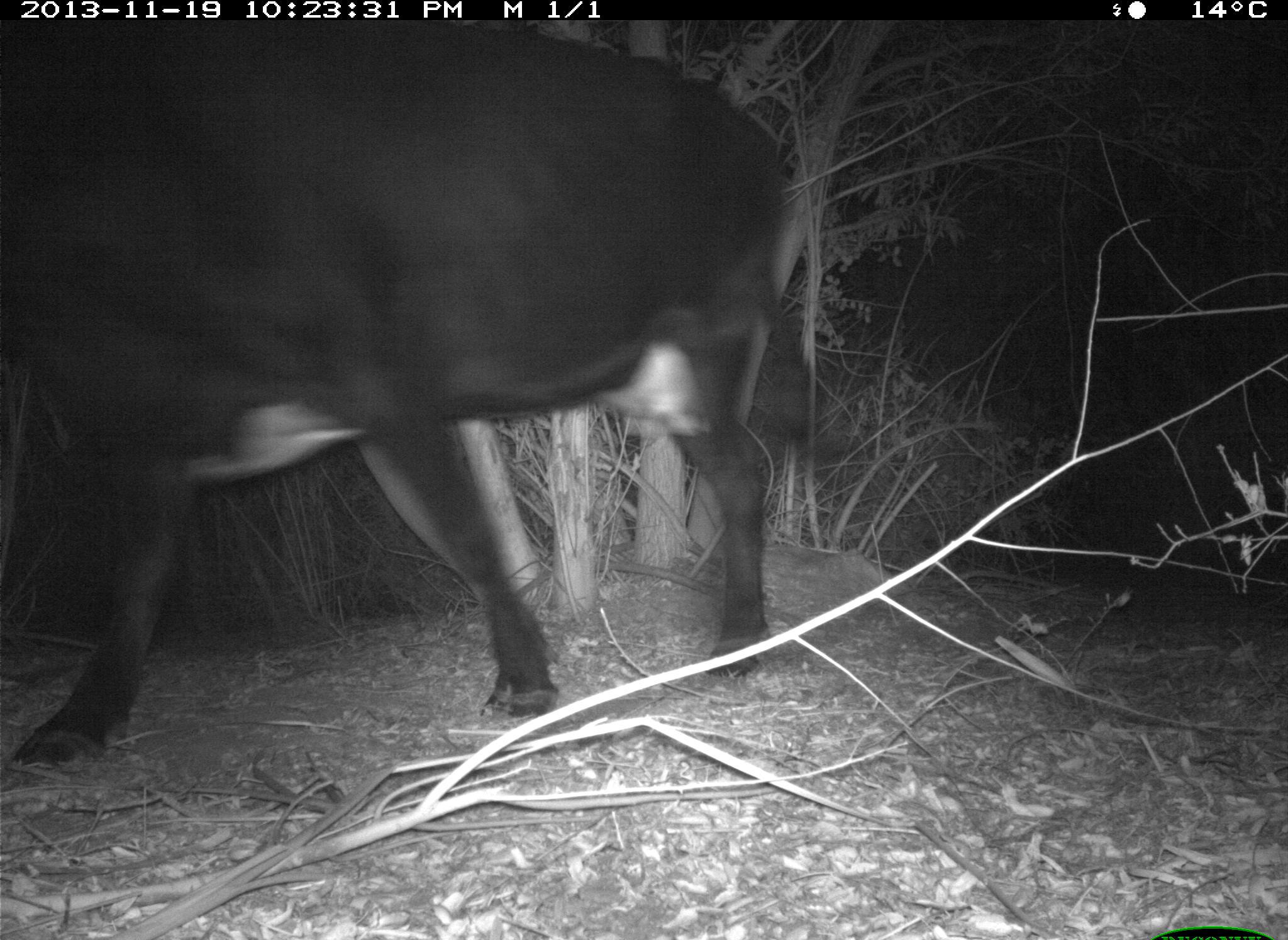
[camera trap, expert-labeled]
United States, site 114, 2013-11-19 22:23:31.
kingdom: Animalia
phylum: Chordata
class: Mammalia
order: Artiodactyla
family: Bovidae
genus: Bos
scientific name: Bos taurus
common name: cow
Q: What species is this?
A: Cow (Bos taurus).